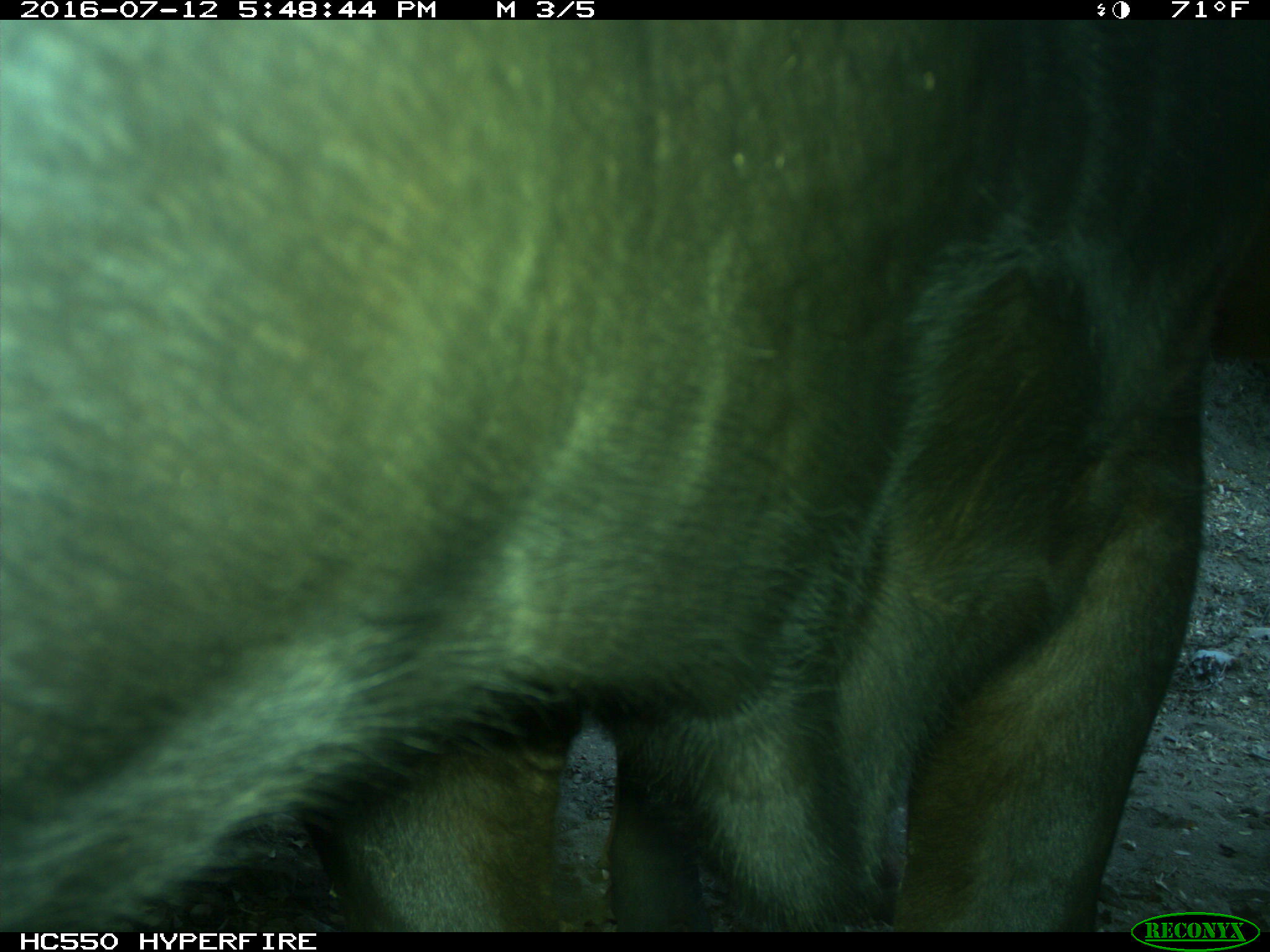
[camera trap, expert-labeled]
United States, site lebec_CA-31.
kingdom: Animalia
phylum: Chordata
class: Mammalia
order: Artiodactyla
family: Bovidae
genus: Bos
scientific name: Bos taurus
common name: domestic cow